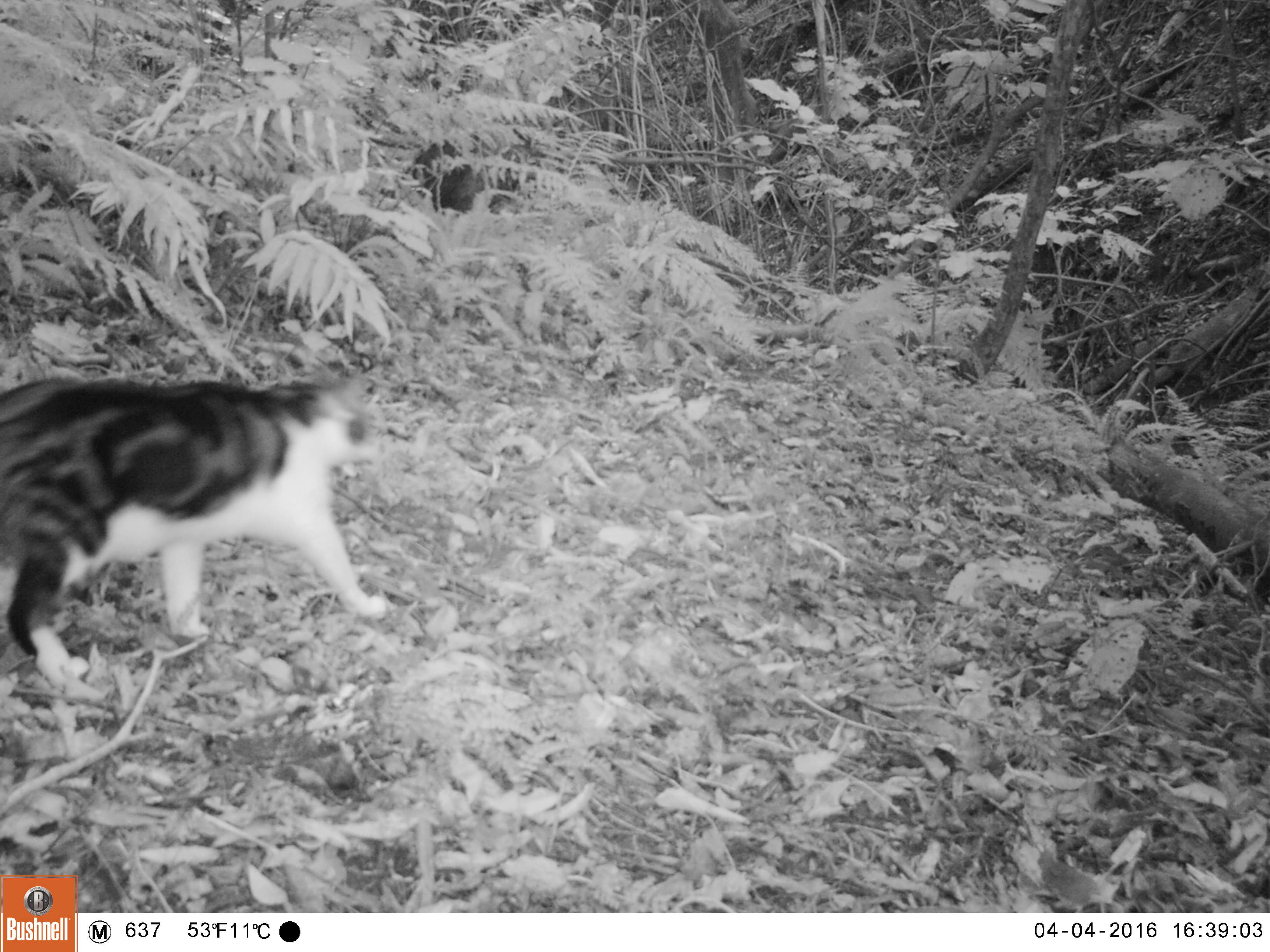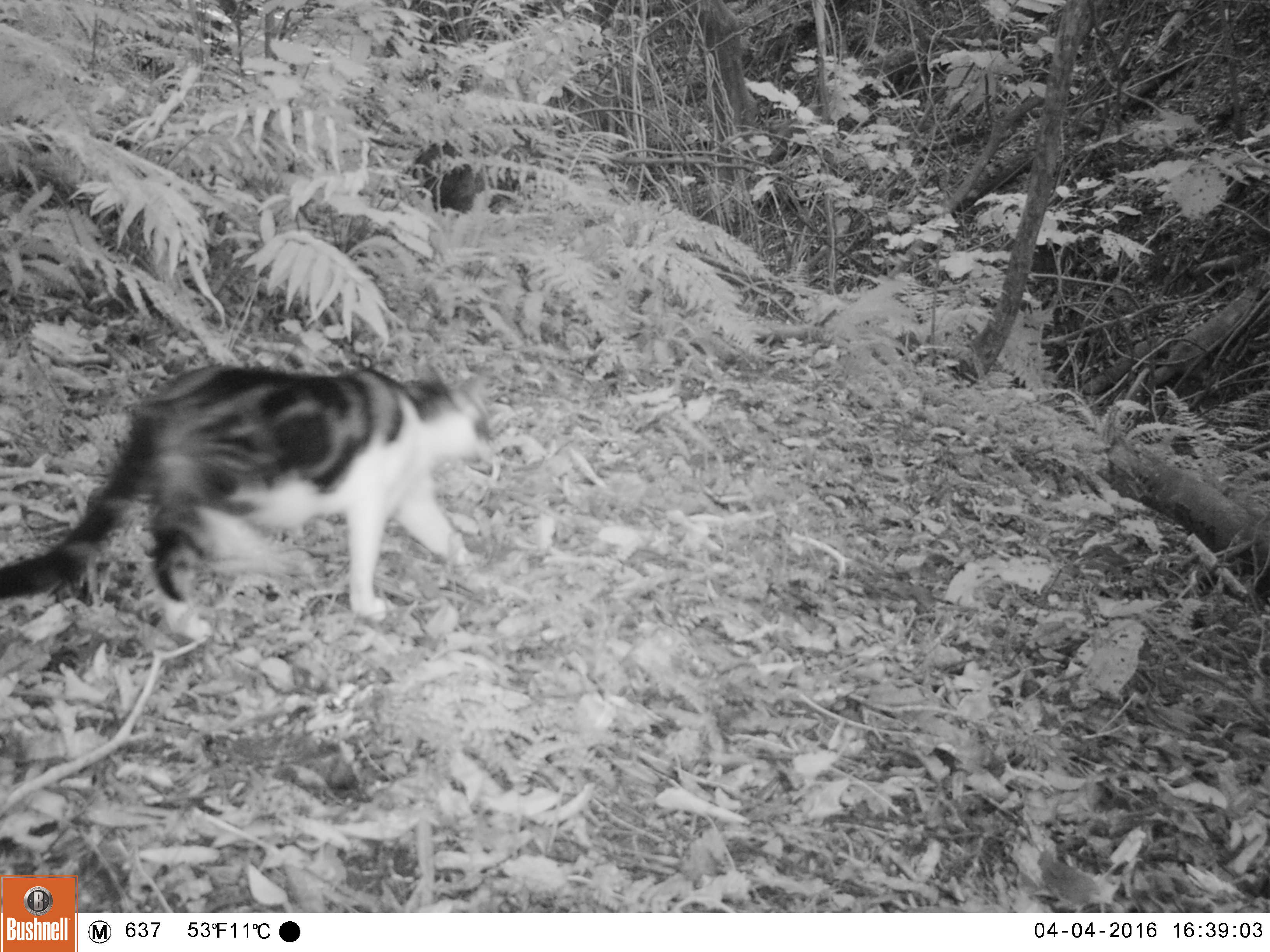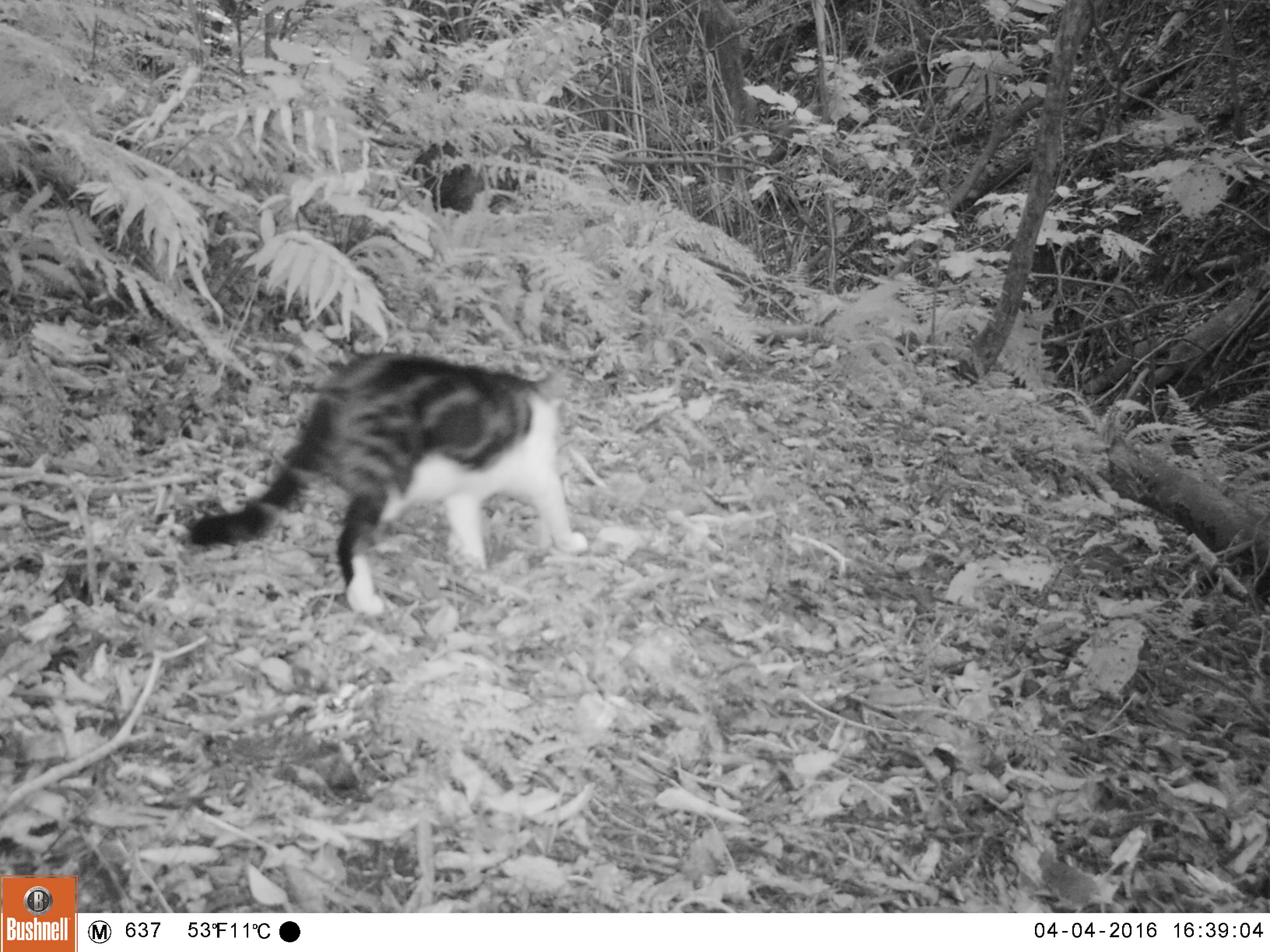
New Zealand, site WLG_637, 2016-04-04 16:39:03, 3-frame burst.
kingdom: Animalia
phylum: Chordata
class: Mammalia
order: Carnivora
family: Felidae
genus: Felis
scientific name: Felis catus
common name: domestic cat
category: cat